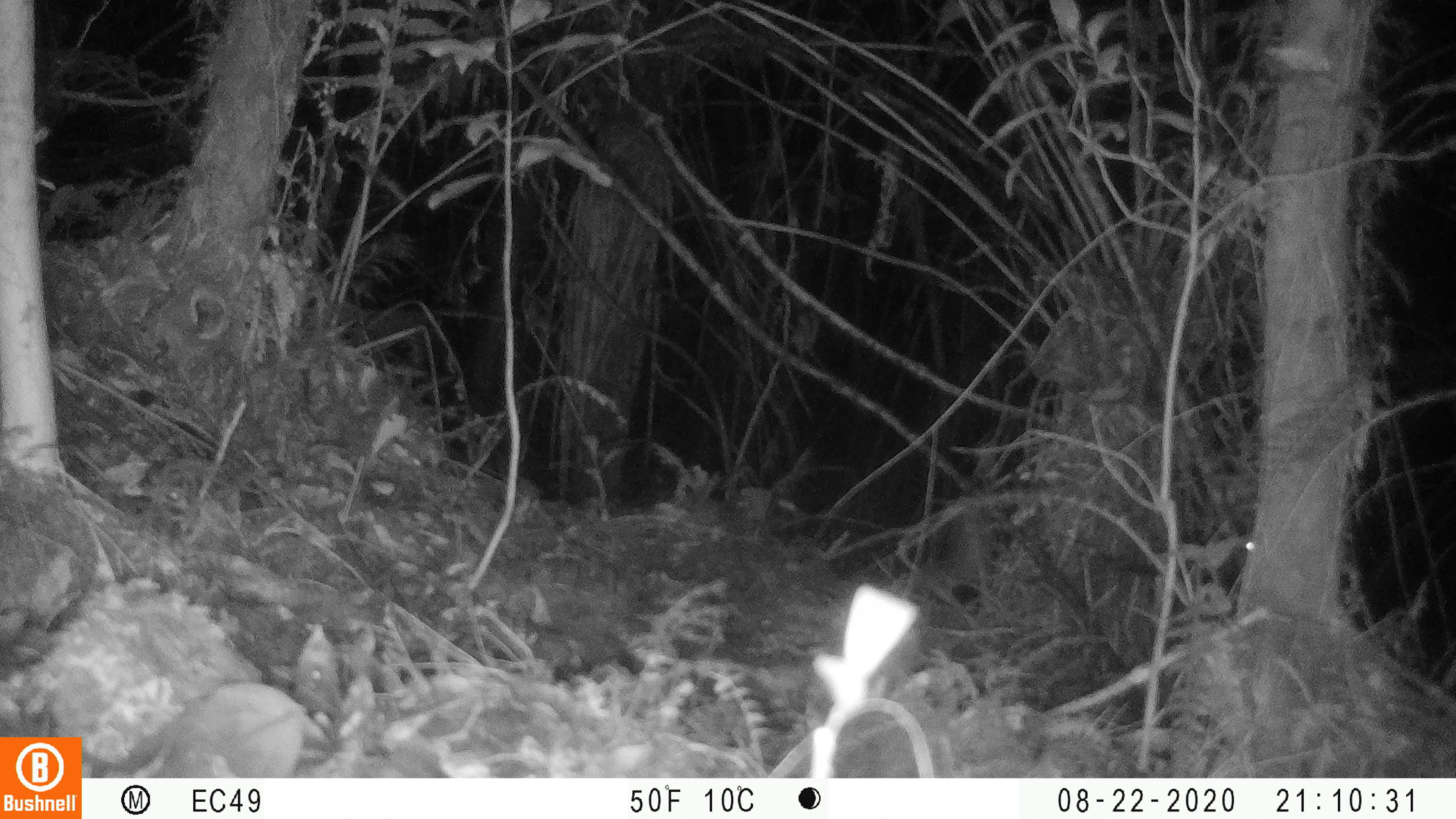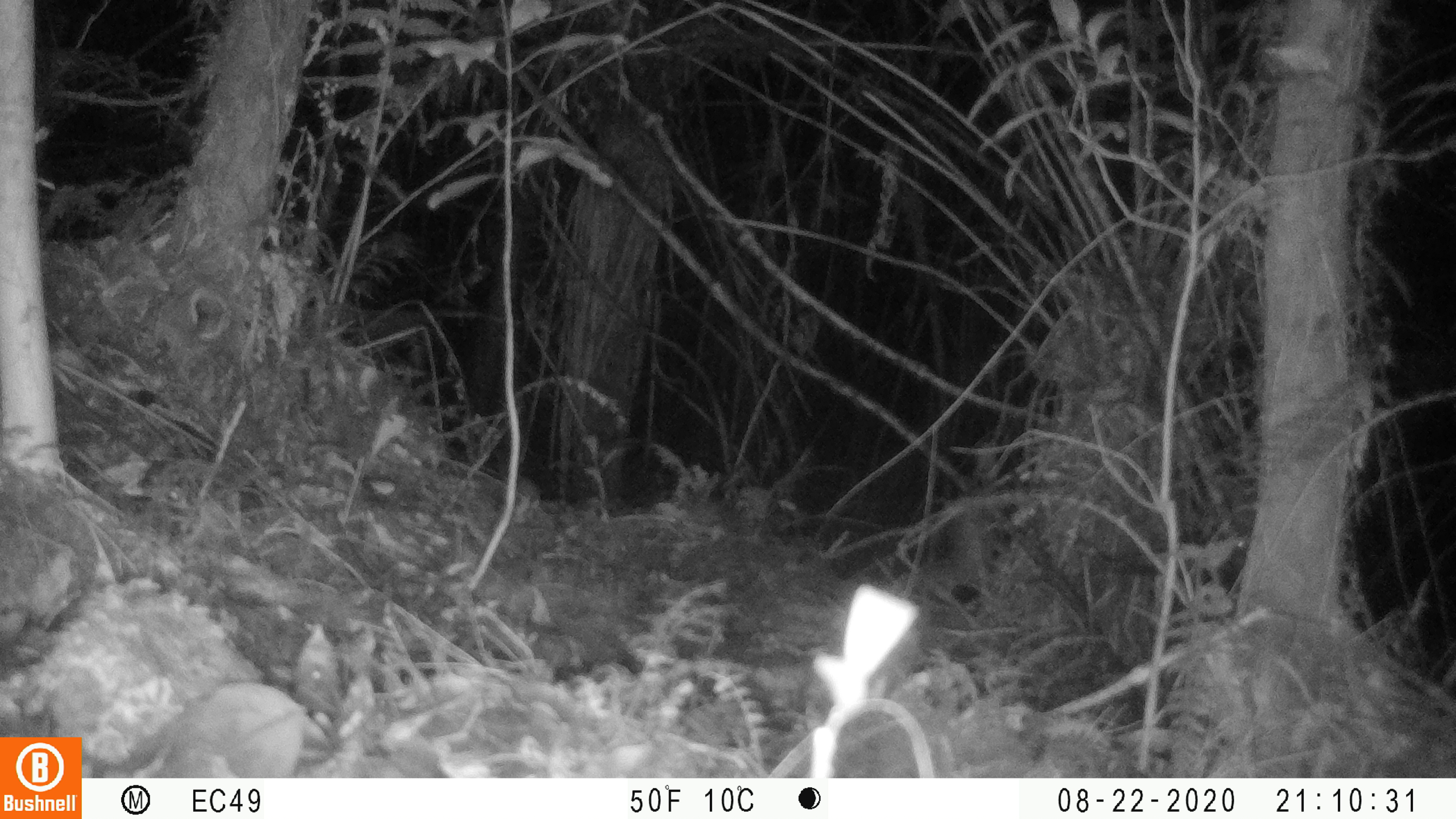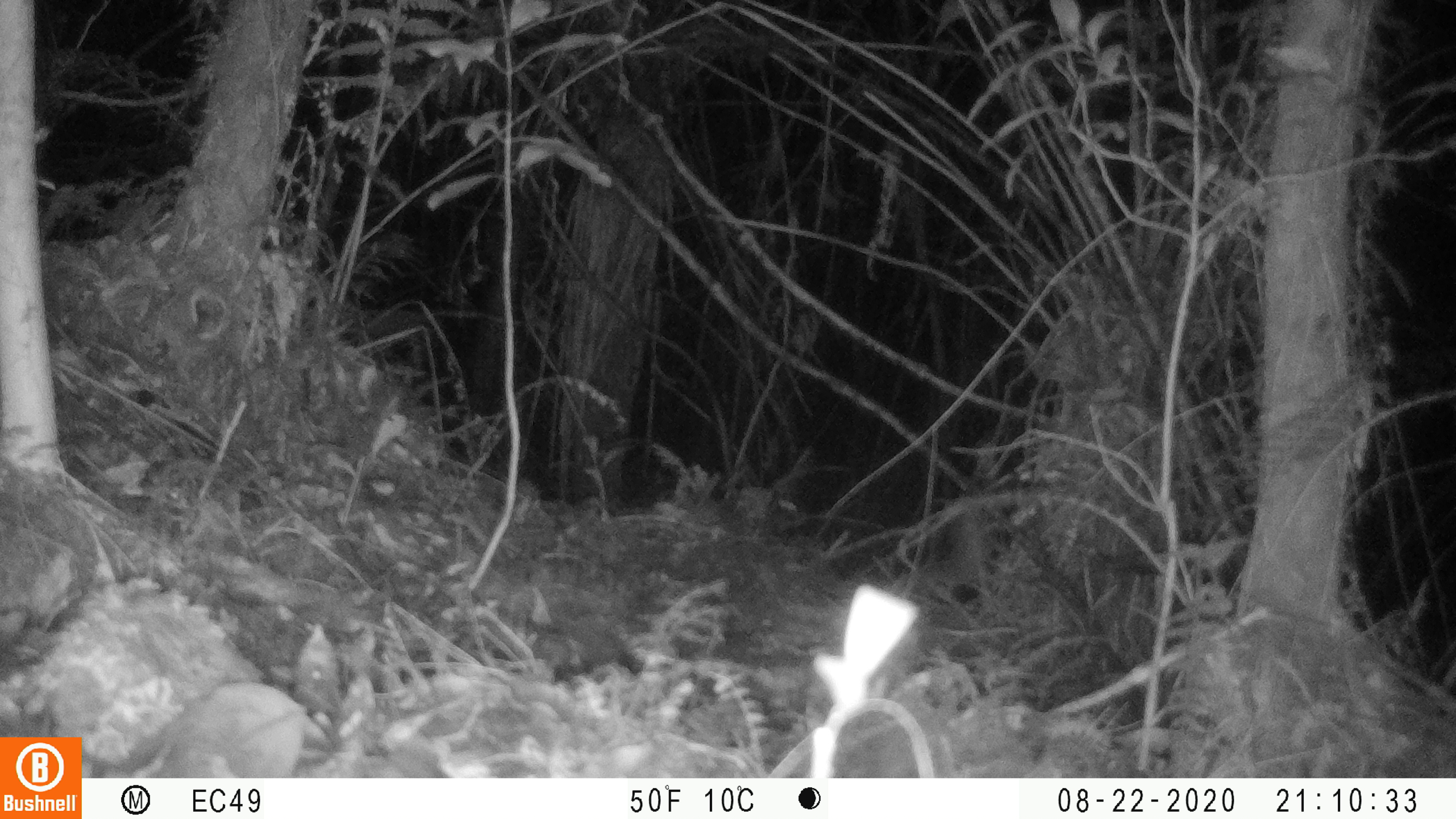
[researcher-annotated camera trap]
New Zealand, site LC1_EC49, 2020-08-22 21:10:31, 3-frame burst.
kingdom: Animalia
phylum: Chordata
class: Mammalia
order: Rodentia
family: Muridae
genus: Rattus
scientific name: Rattus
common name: rat